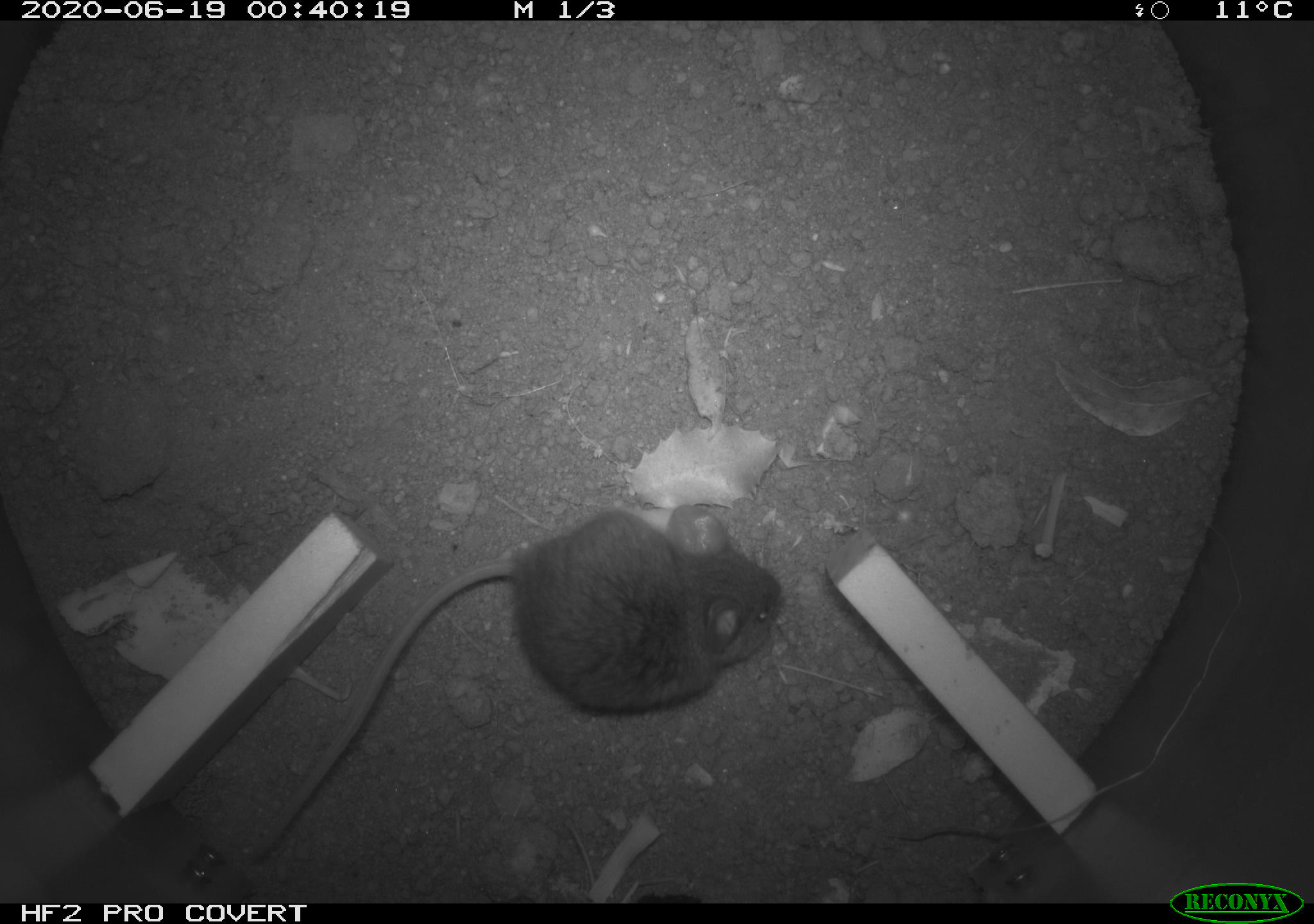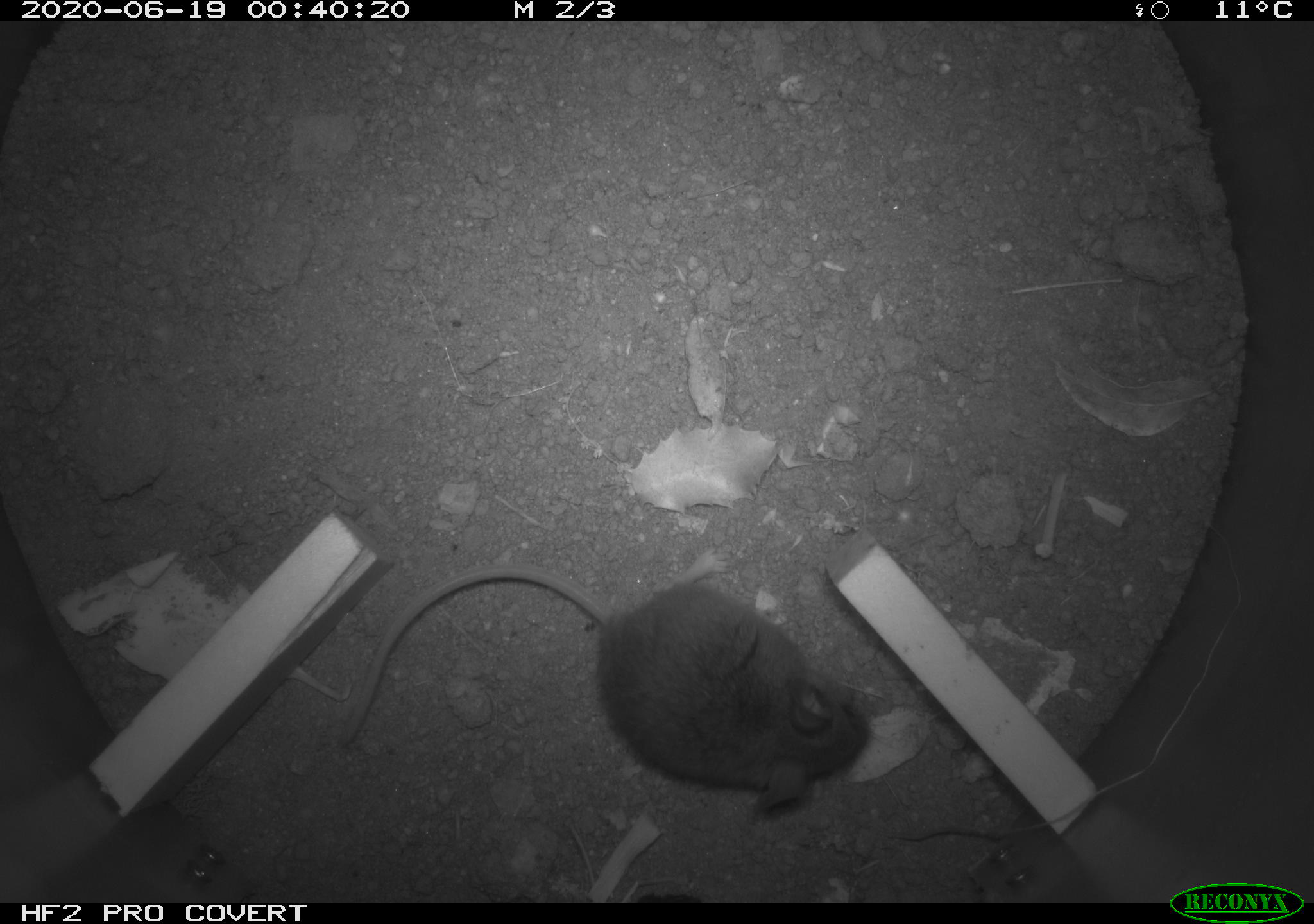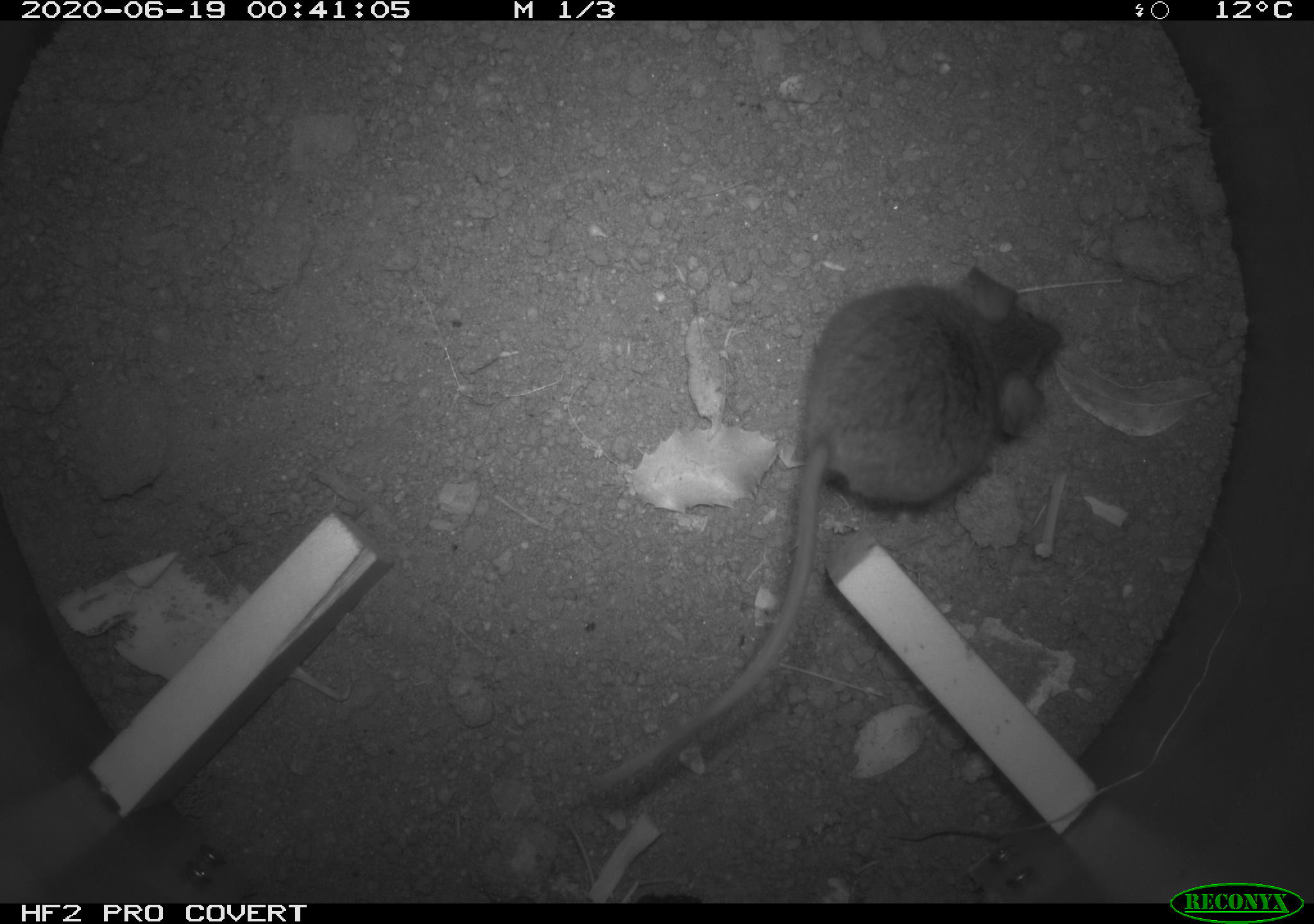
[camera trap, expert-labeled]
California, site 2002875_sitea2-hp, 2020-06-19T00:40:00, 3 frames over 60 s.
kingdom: Animalia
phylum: Chordata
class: Mammalia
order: Rodentia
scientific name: Rodentia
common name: mouse species